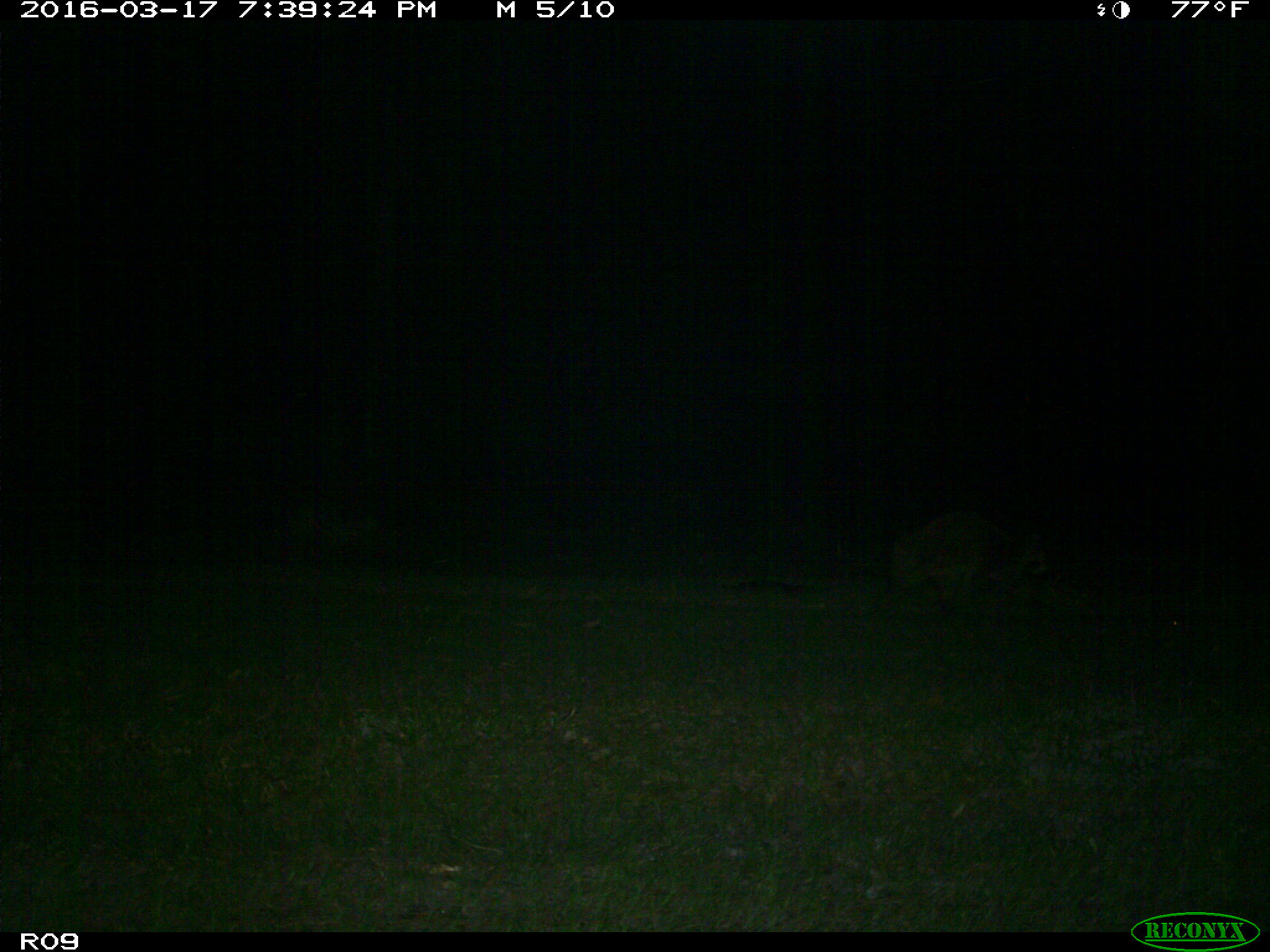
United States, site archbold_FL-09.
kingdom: Animalia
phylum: Chordata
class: Mammalia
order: Carnivora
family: Procyonidae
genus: Procyon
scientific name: Procyon lotor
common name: common raccoon